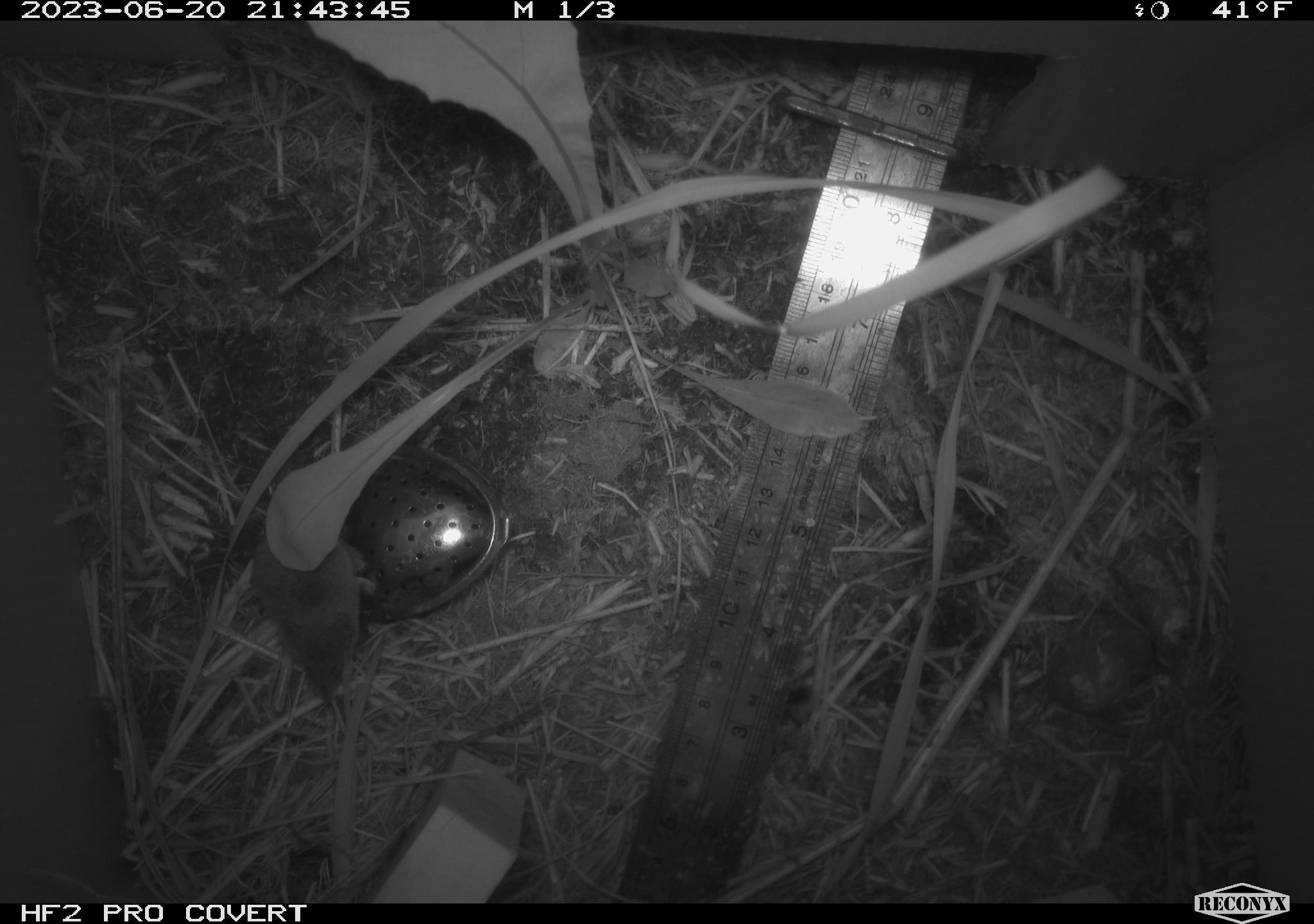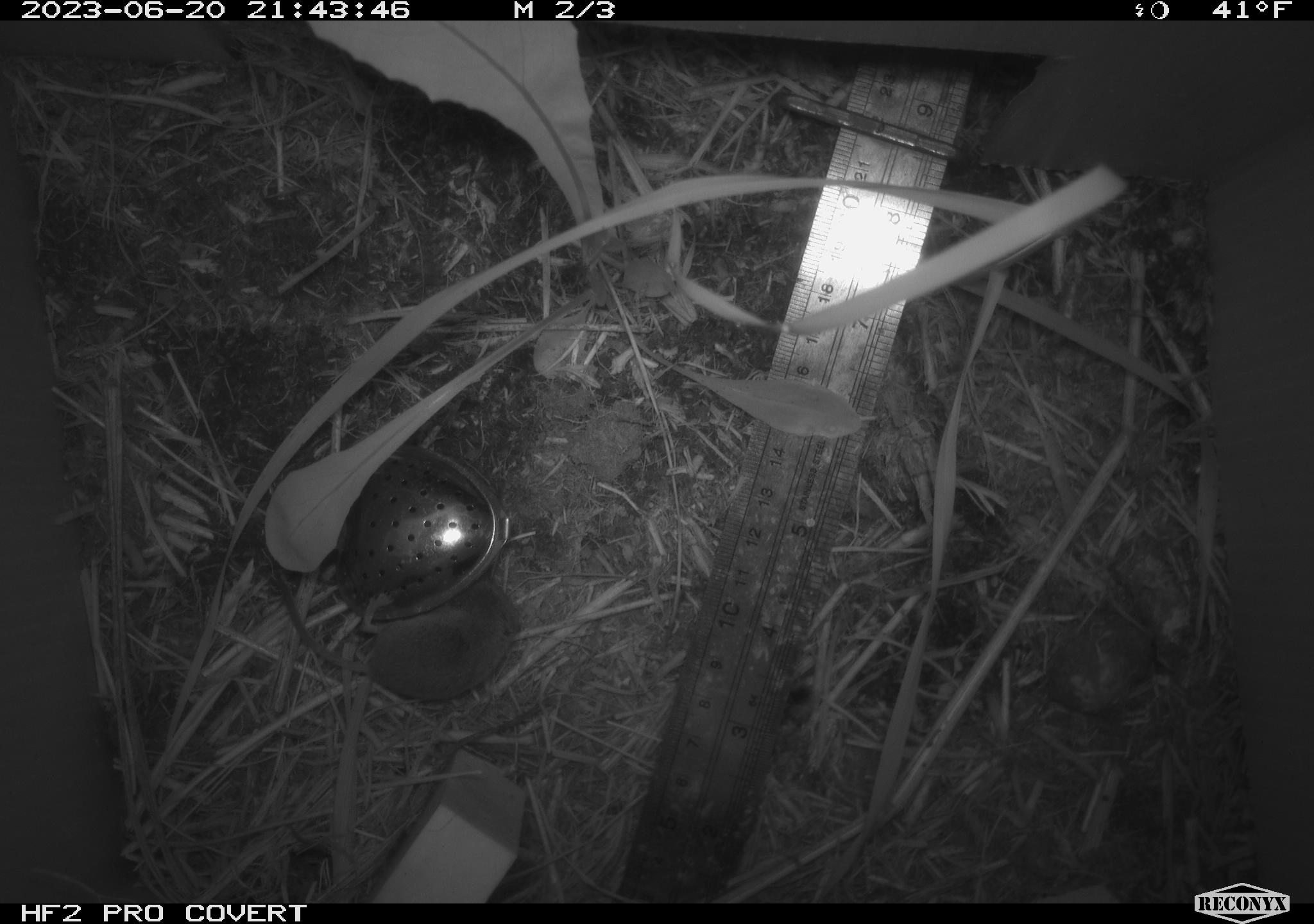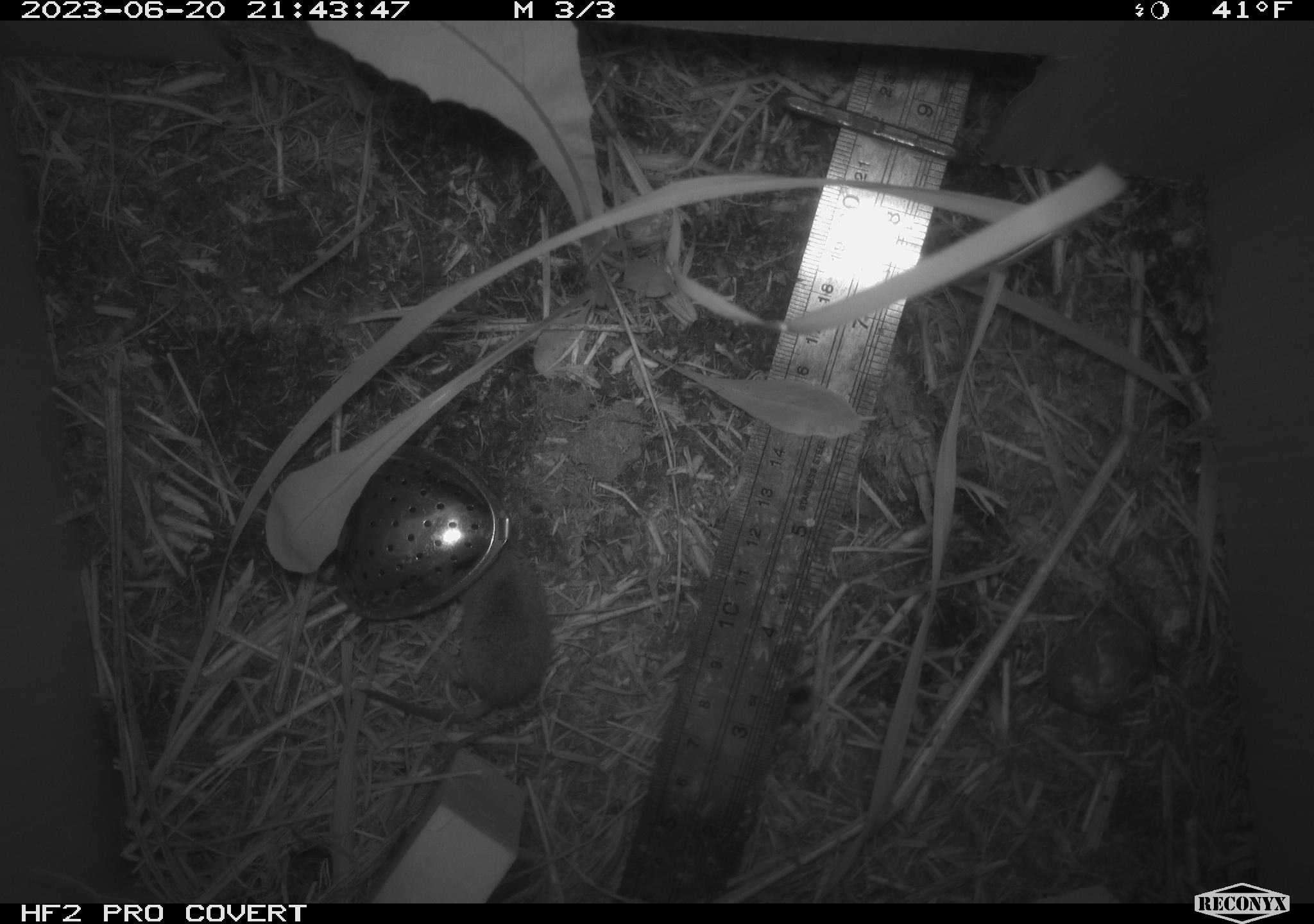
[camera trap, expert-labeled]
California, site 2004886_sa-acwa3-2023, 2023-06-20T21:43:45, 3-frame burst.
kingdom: Animalia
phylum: Chordata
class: Mammalia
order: Eulipotyphla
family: Soricidae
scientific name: Soricidae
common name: shrews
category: soricidae family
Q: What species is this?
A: Soricidae family (shrews) (Soricidae).